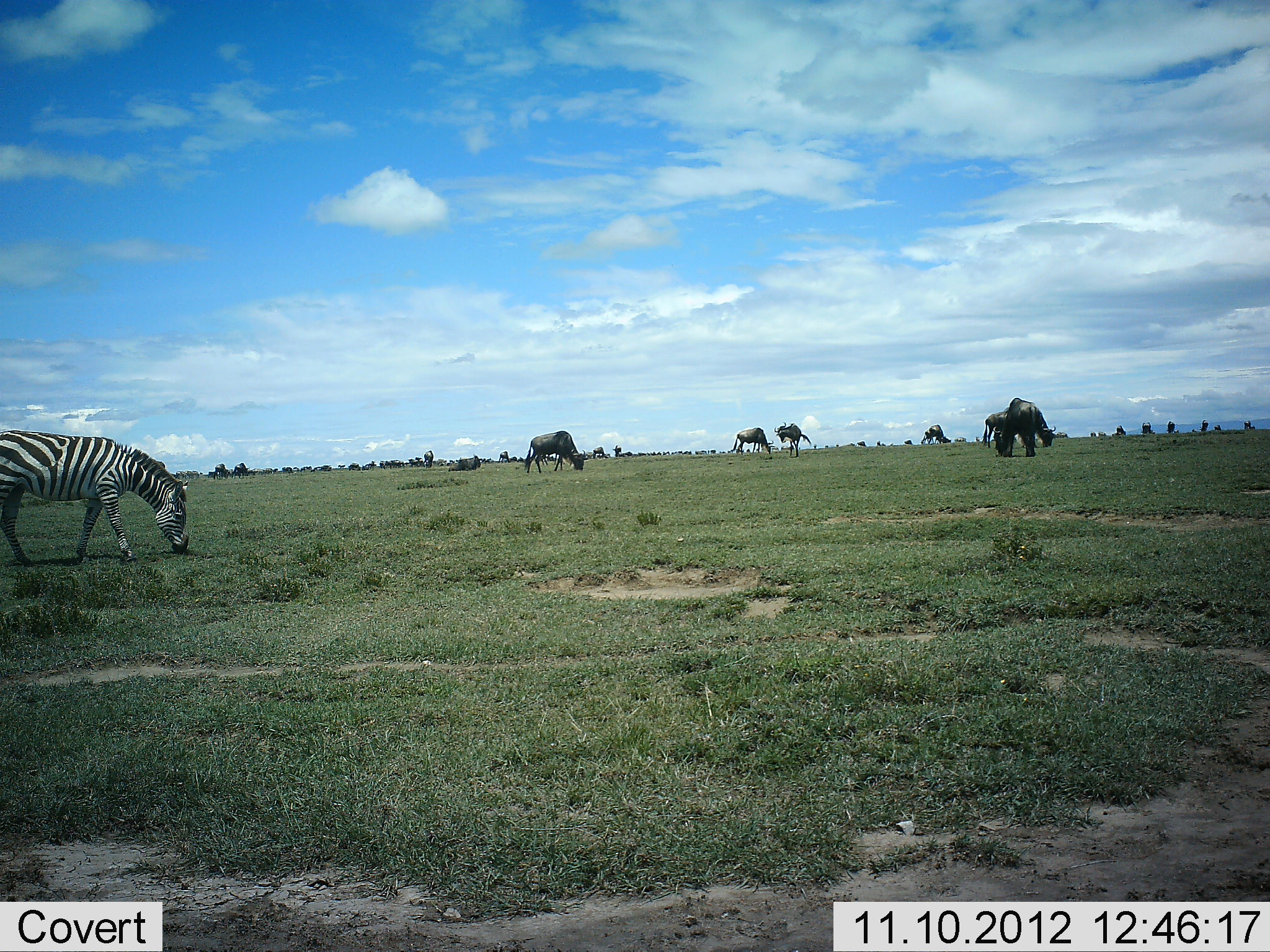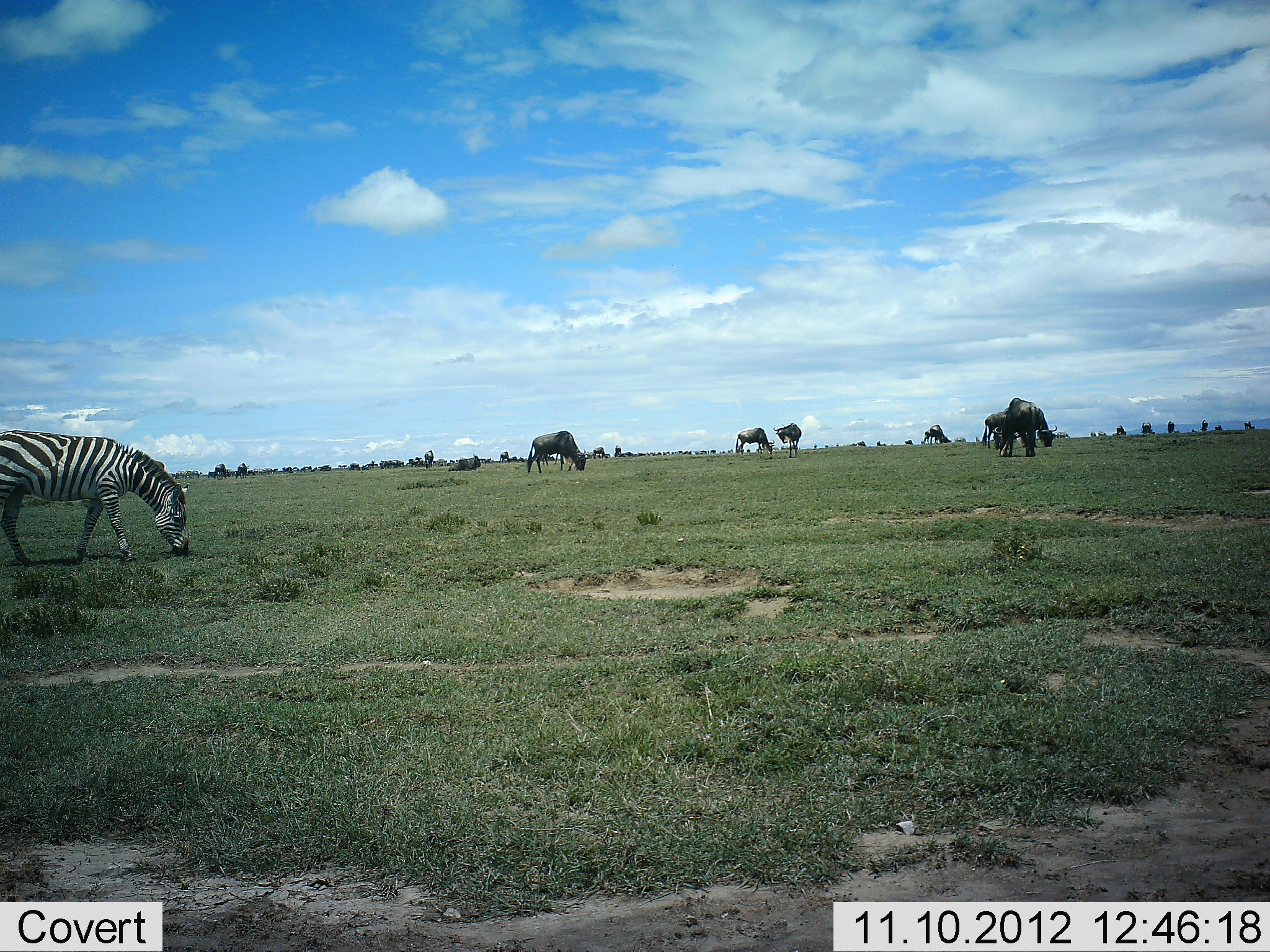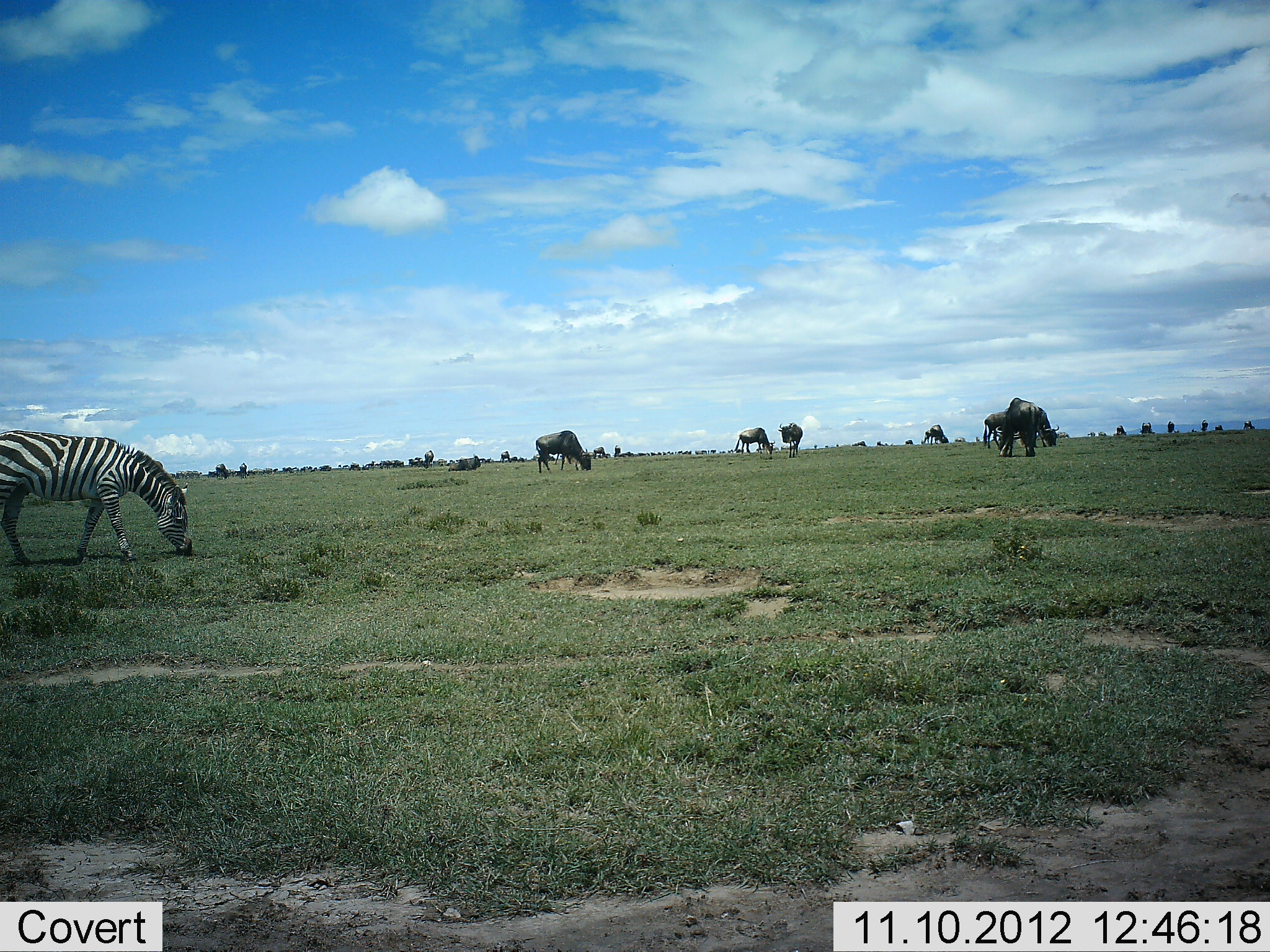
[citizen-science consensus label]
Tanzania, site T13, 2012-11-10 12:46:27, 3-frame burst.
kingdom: Animalia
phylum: Chordata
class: Mammalia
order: Artiodactyla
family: Bovidae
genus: Connochaetes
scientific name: Connochaetes taurinus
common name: blue wildebeest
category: wildebeest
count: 10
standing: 30%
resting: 10%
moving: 0%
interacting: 0%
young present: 0%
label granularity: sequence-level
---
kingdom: Animalia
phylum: Chordata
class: Mammalia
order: Perissodactyla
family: Equidae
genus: Equus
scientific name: Equus quagga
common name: plains zebra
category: zebra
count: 1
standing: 17%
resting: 0%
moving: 0%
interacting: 0%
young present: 0%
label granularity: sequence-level